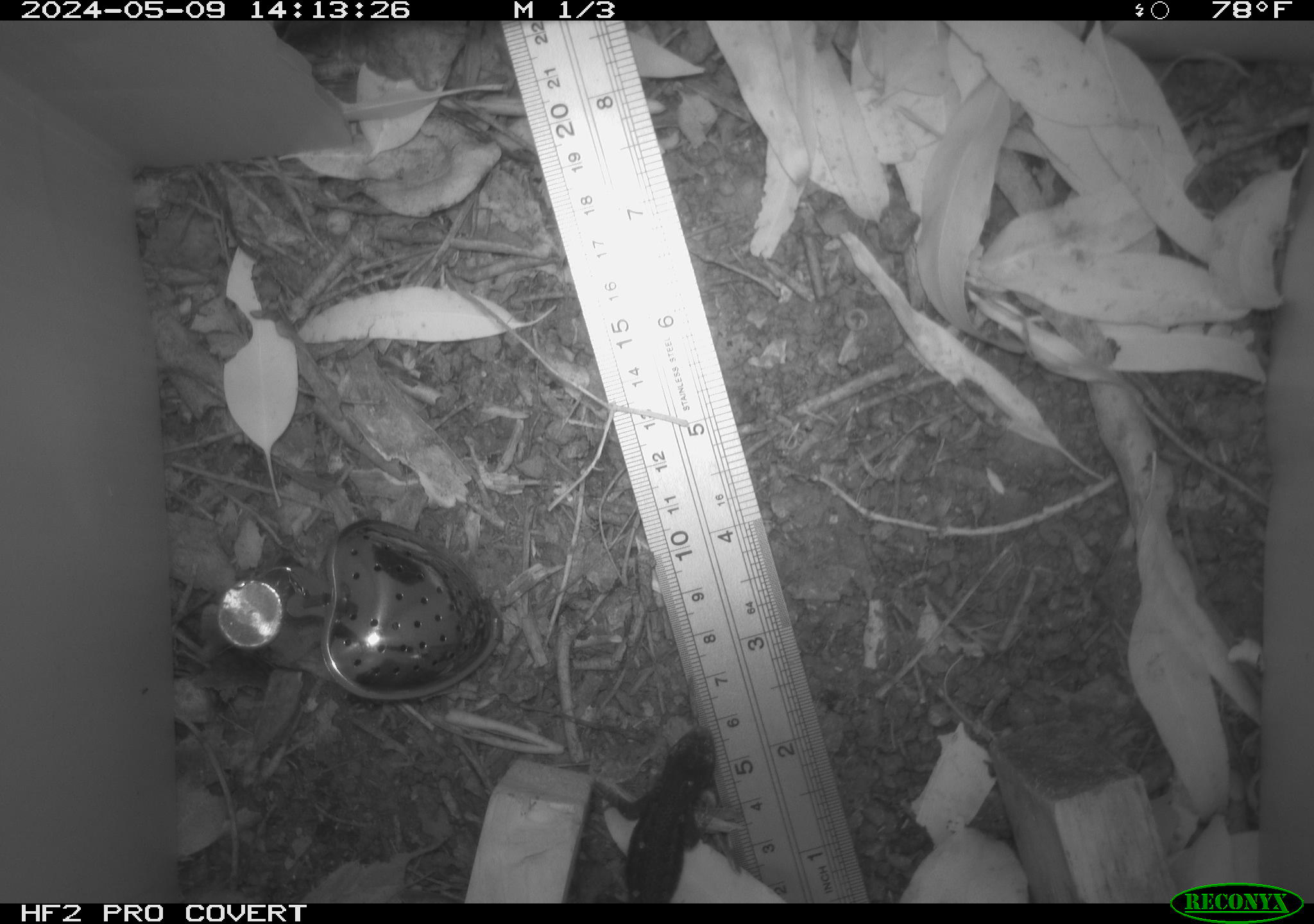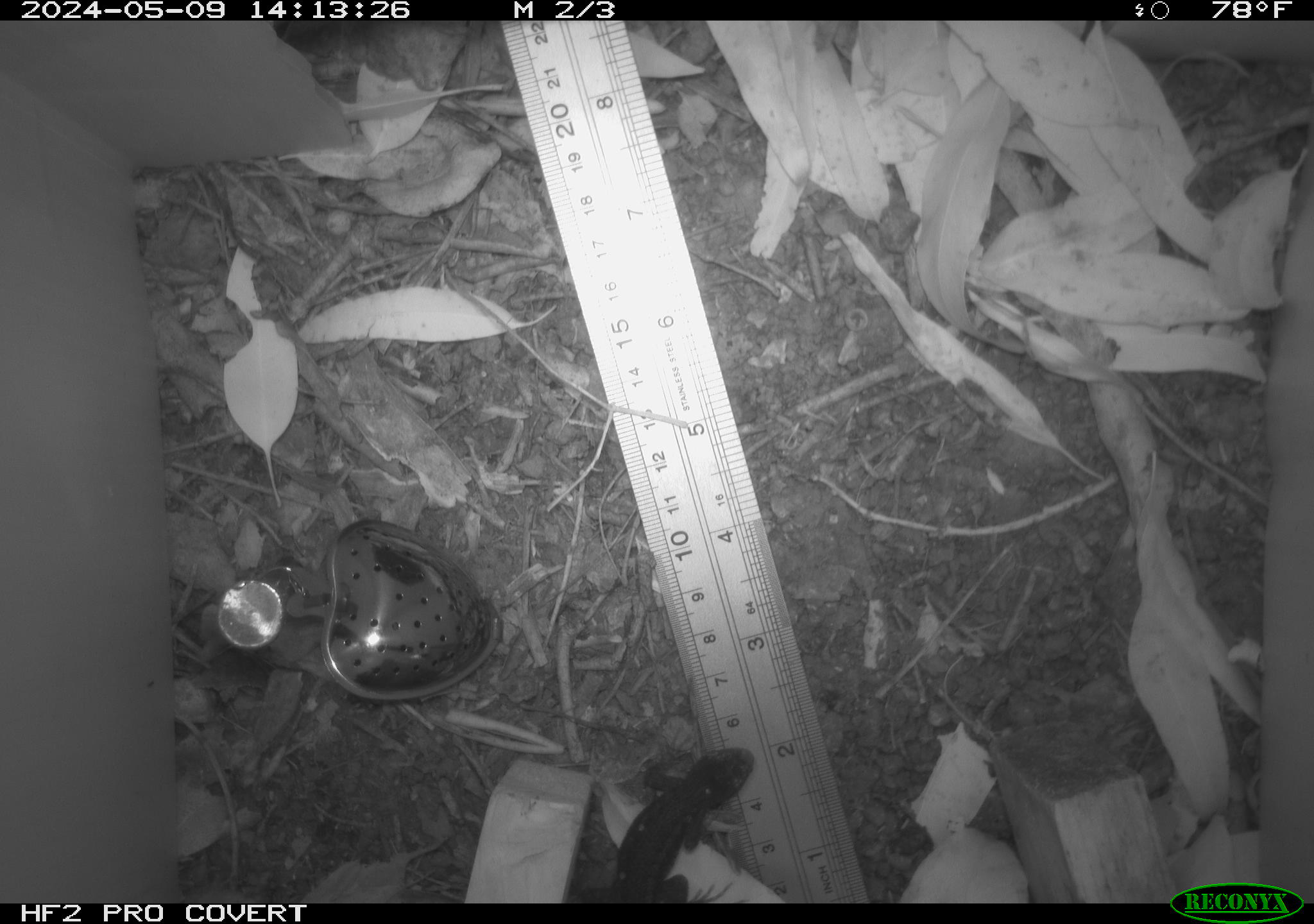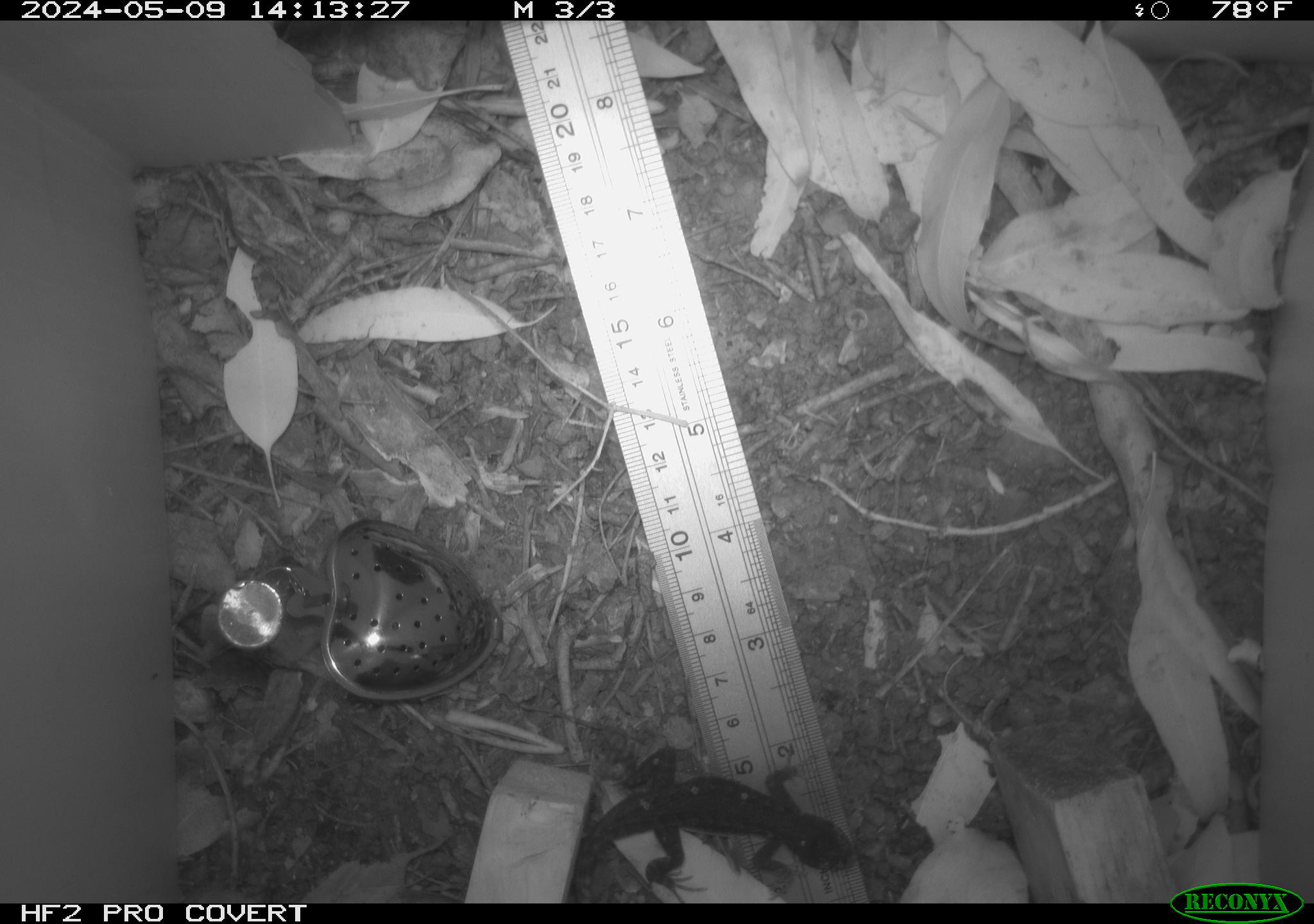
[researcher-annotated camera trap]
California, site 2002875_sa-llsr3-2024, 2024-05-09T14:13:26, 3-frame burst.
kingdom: Animalia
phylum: Chordata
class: Reptilia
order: Squamata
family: Phrynosomatidae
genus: Sceloporus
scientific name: Sceloporus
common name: spiny lizards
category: sceloporus species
Sceloporus species (spiny lizards) (Sceloporus).